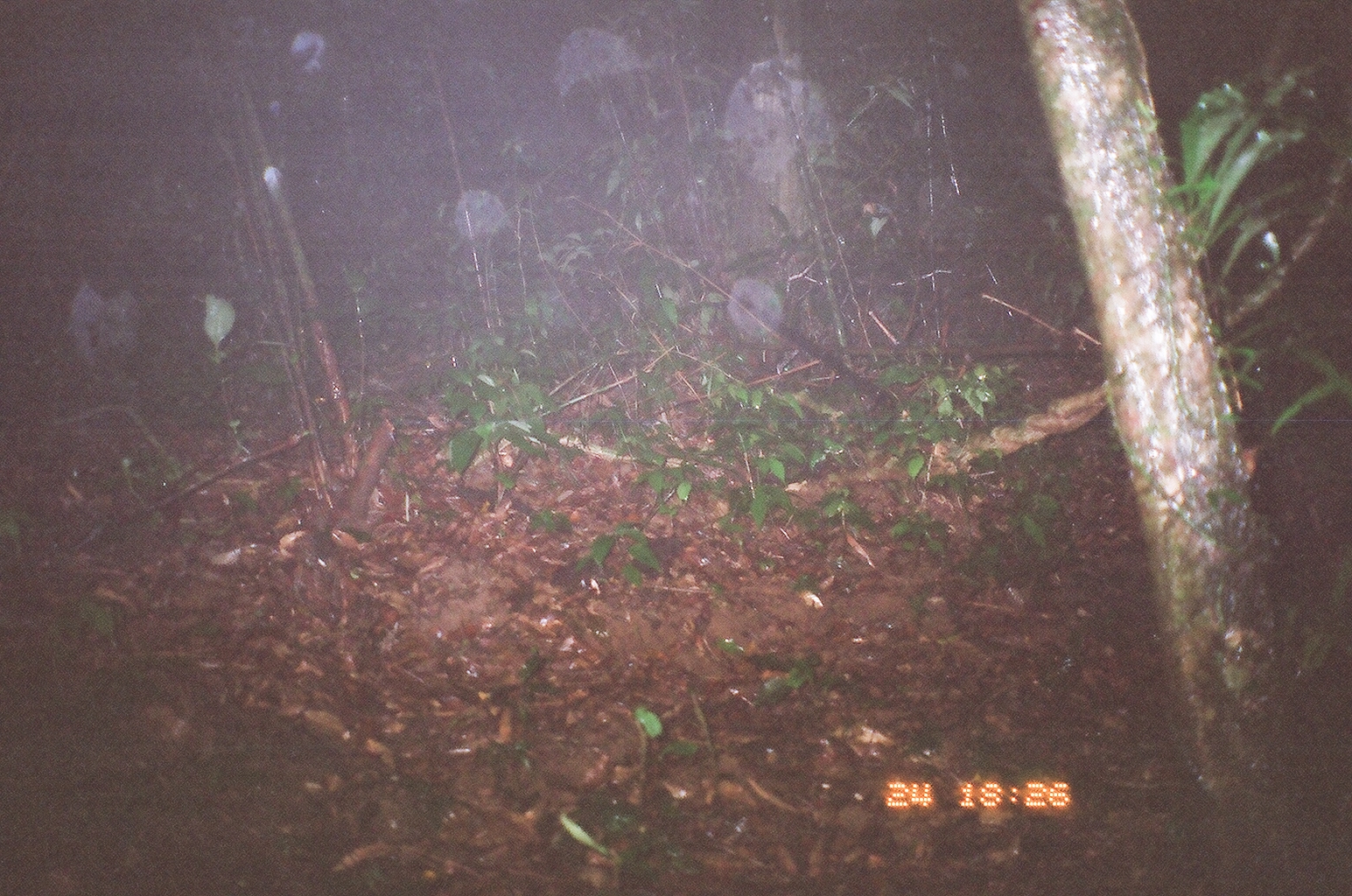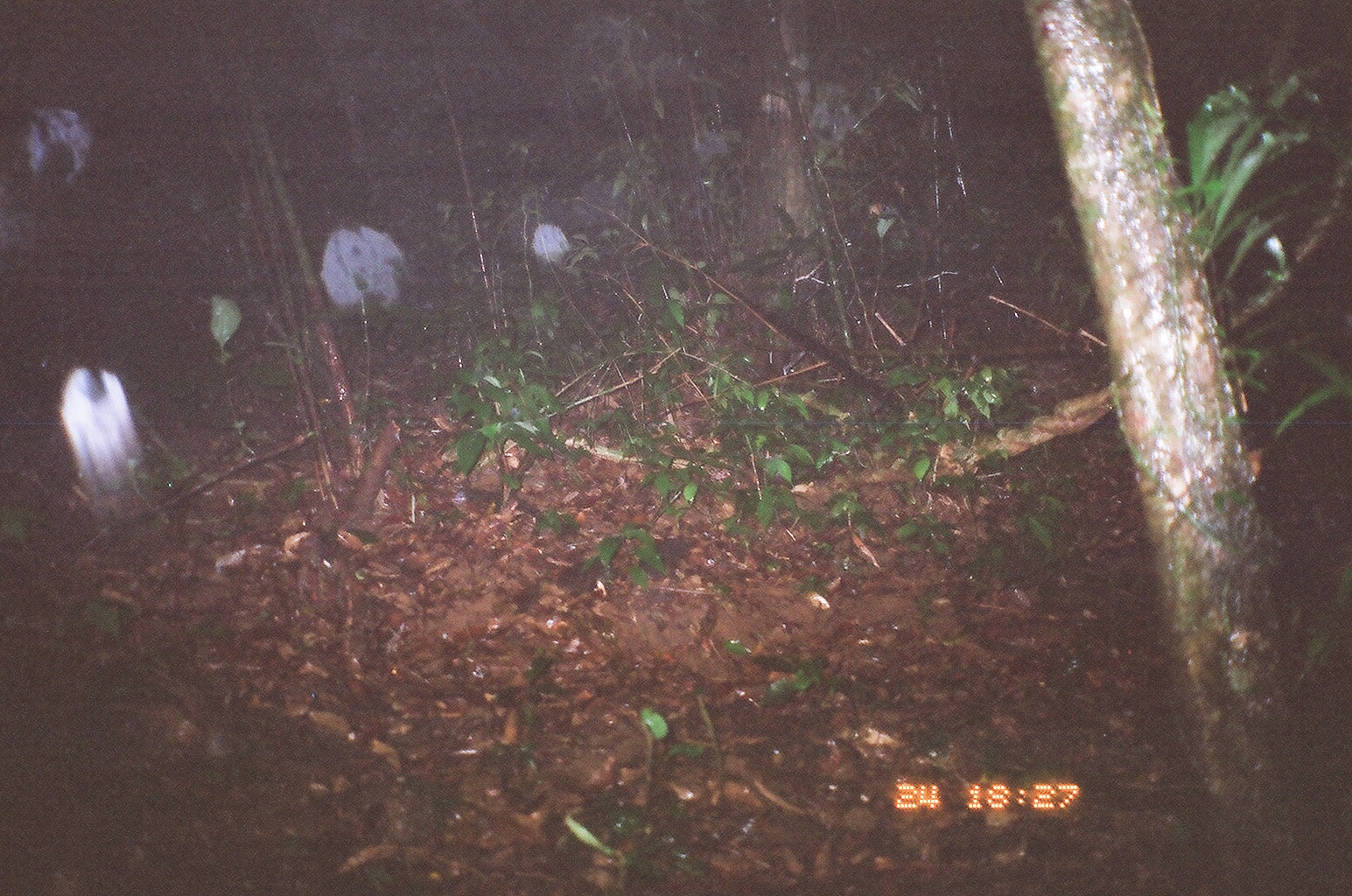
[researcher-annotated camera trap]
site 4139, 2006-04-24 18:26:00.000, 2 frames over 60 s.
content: unidentified animal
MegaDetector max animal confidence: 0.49